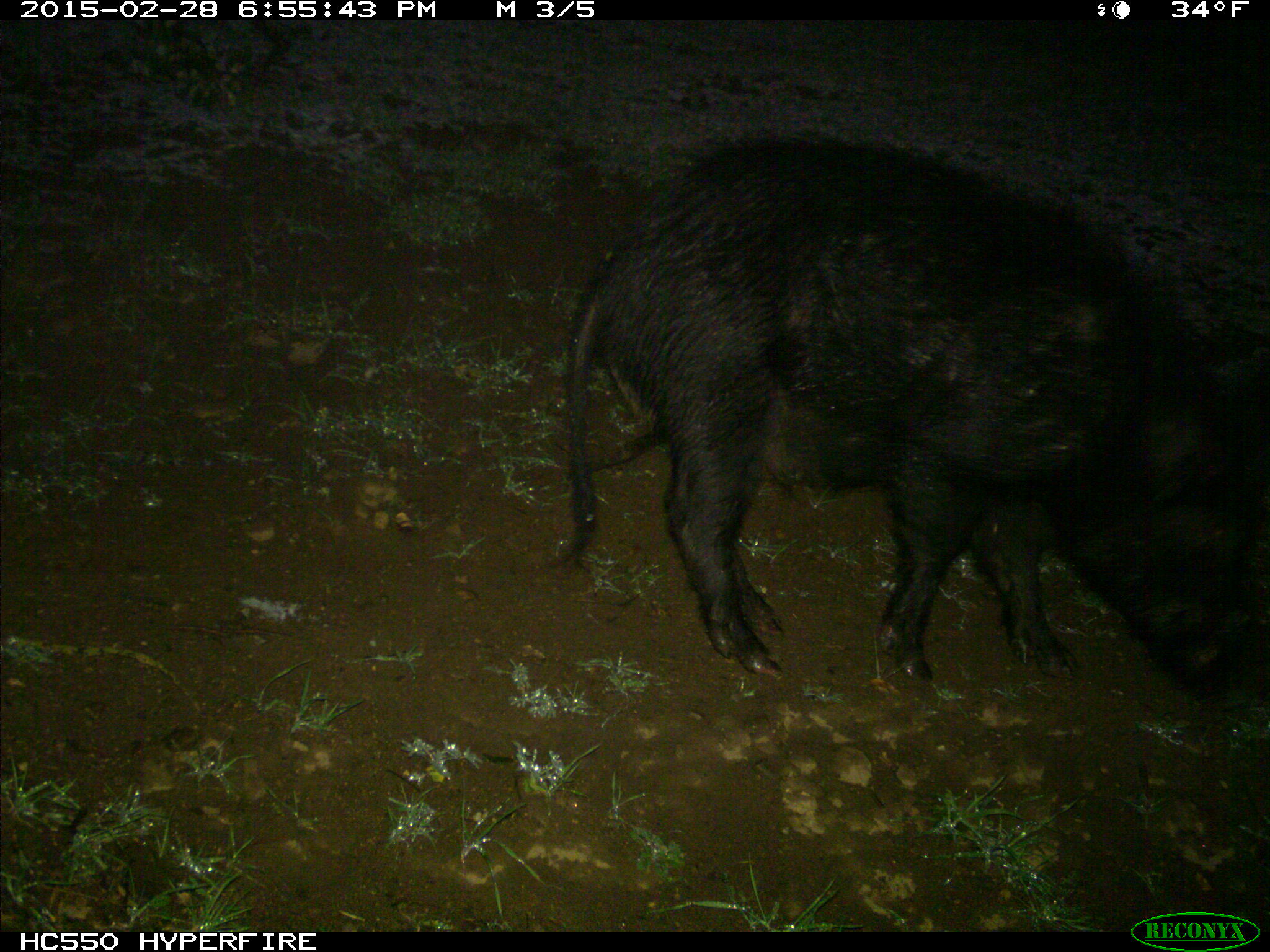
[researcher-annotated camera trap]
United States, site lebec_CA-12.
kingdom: Animalia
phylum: Chordata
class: Mammalia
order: Artiodactyla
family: Suidae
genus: Sus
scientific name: Sus scrofa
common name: wild boar